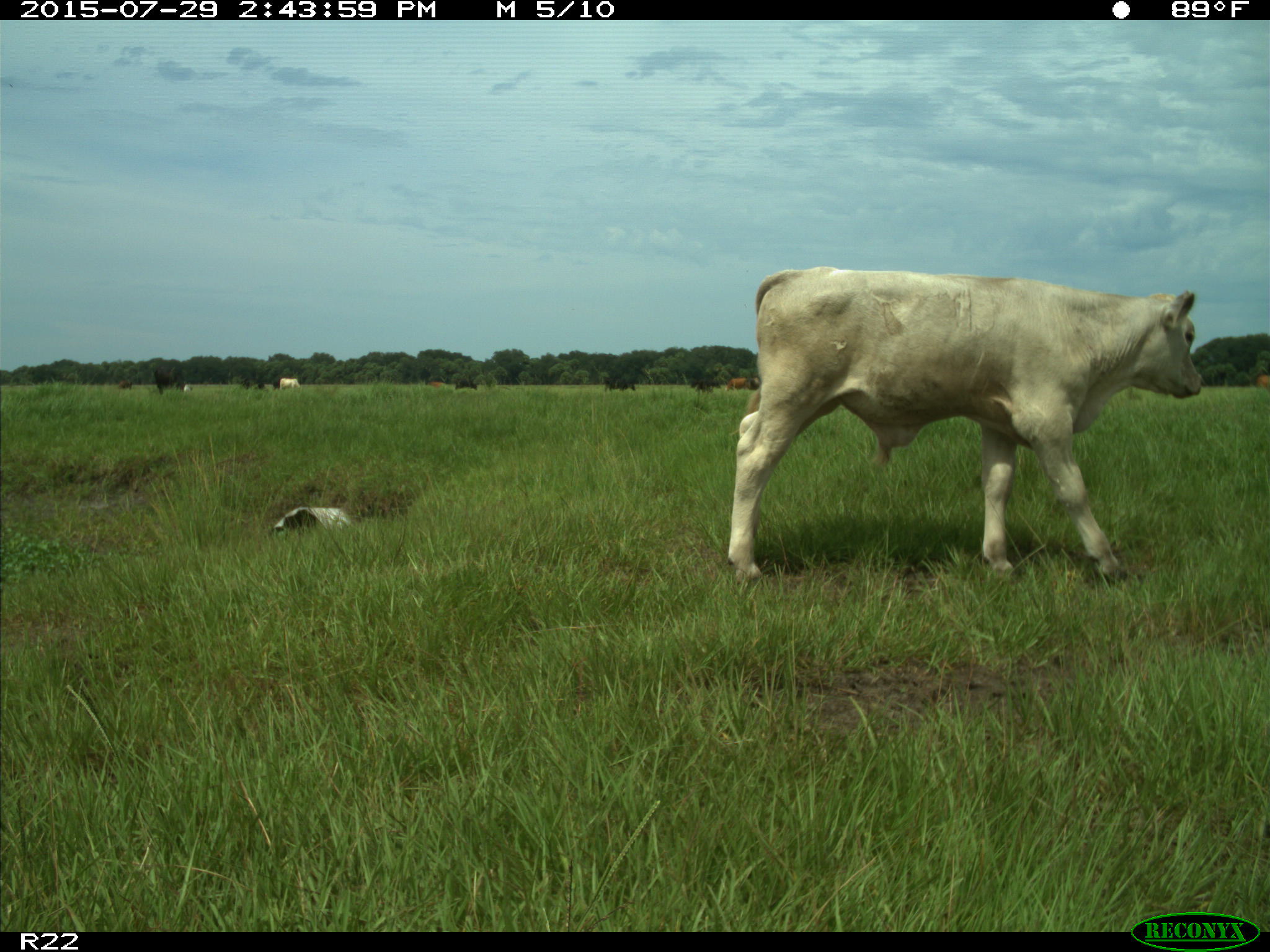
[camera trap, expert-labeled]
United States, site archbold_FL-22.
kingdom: Animalia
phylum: Chordata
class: Mammalia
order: Artiodactyla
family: Bovidae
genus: Bos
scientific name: Bos taurus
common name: domestic cow